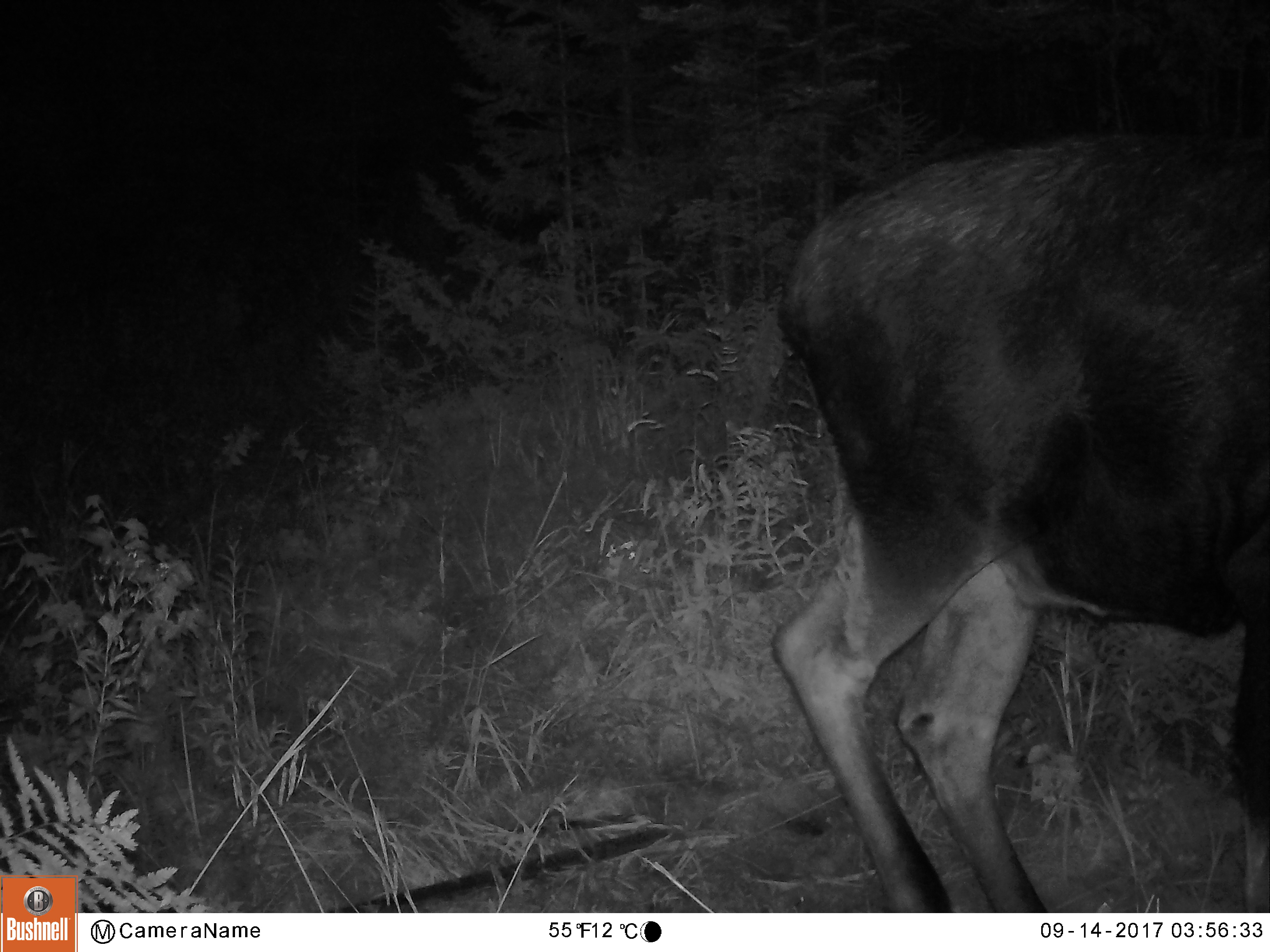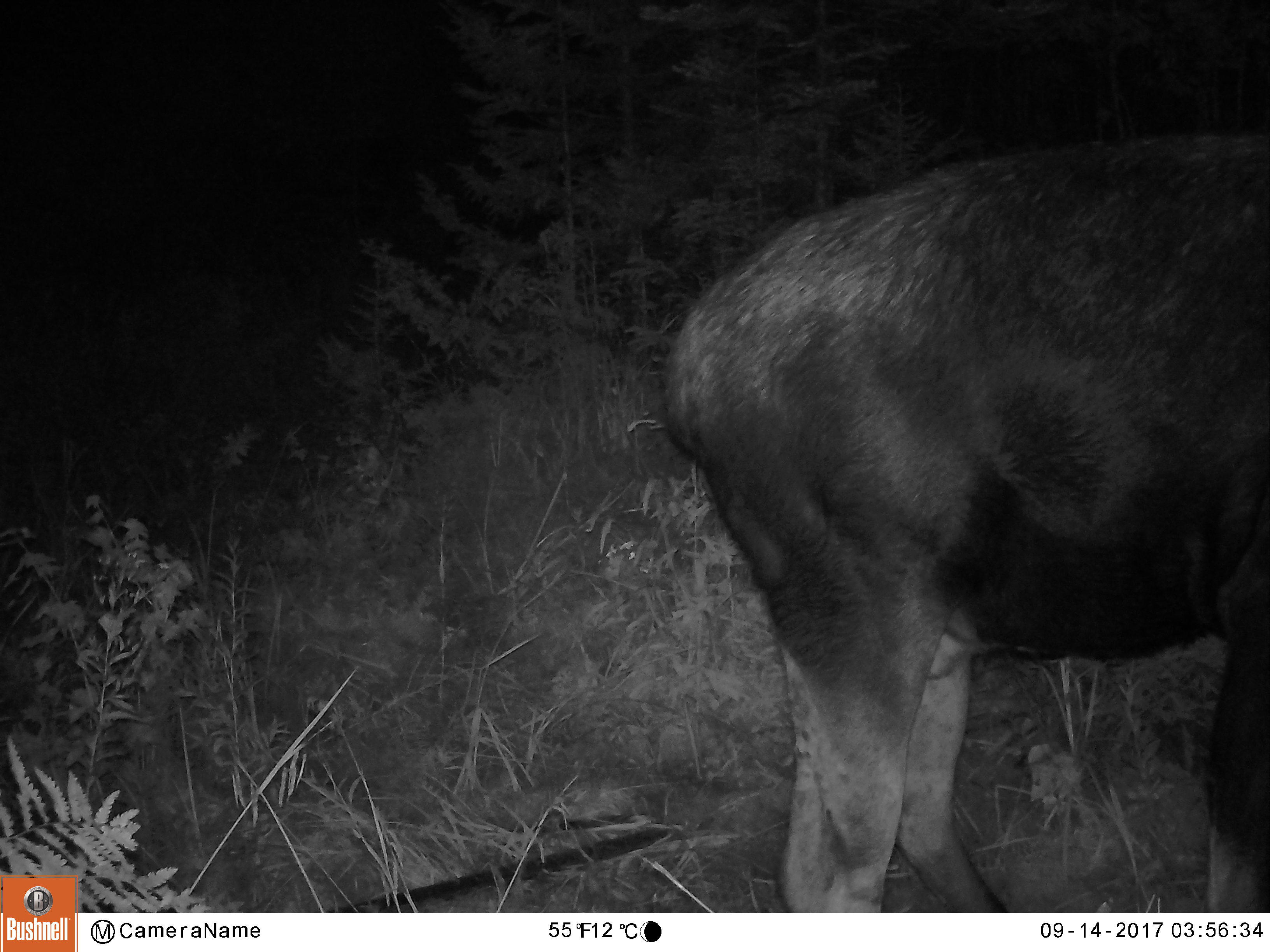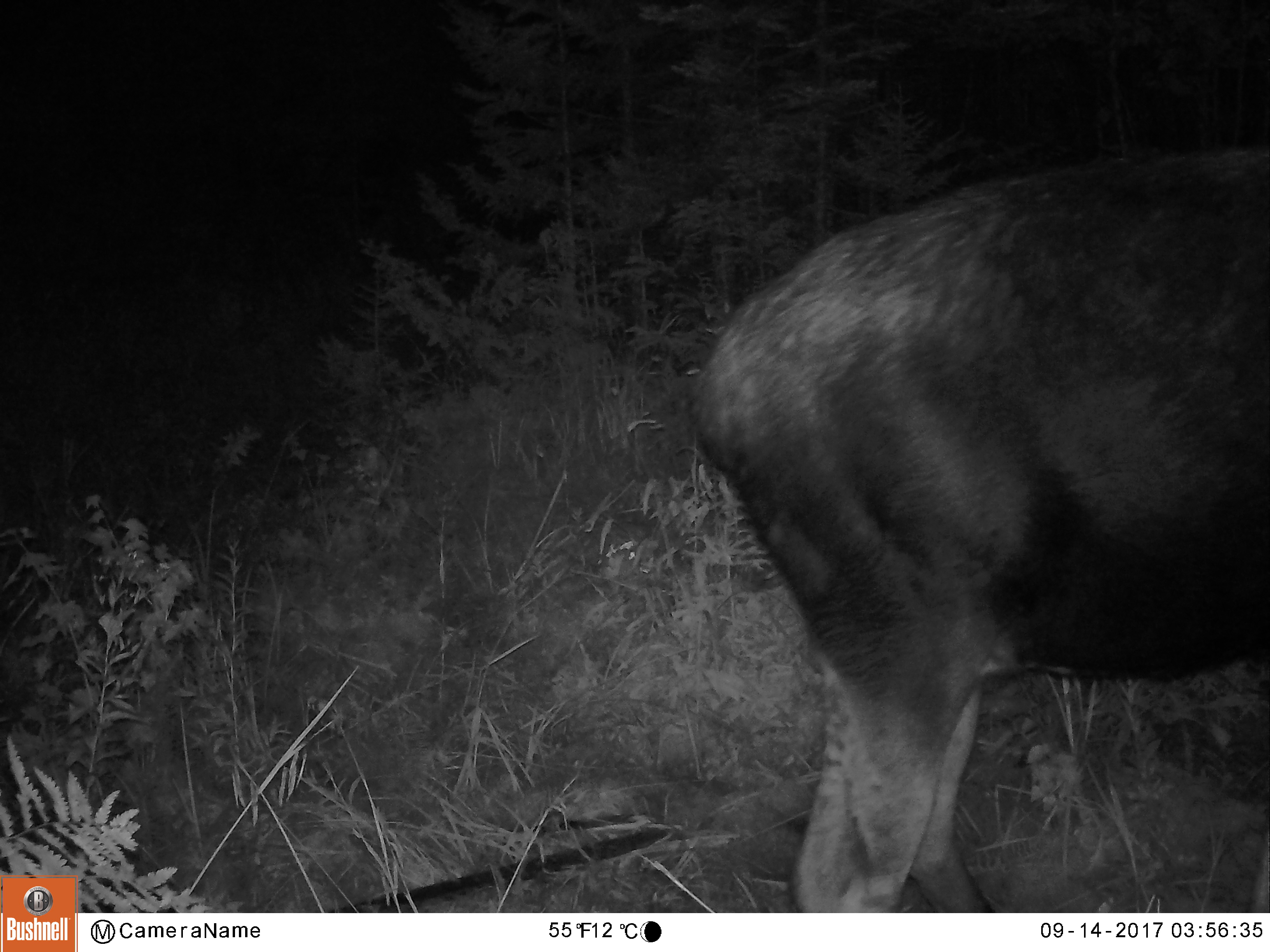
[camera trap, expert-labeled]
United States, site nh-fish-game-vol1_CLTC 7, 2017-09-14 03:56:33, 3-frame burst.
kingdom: Animalia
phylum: Chordata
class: Mammalia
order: Artiodactyla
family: Cervidae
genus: Alces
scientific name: Alces alces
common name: moose